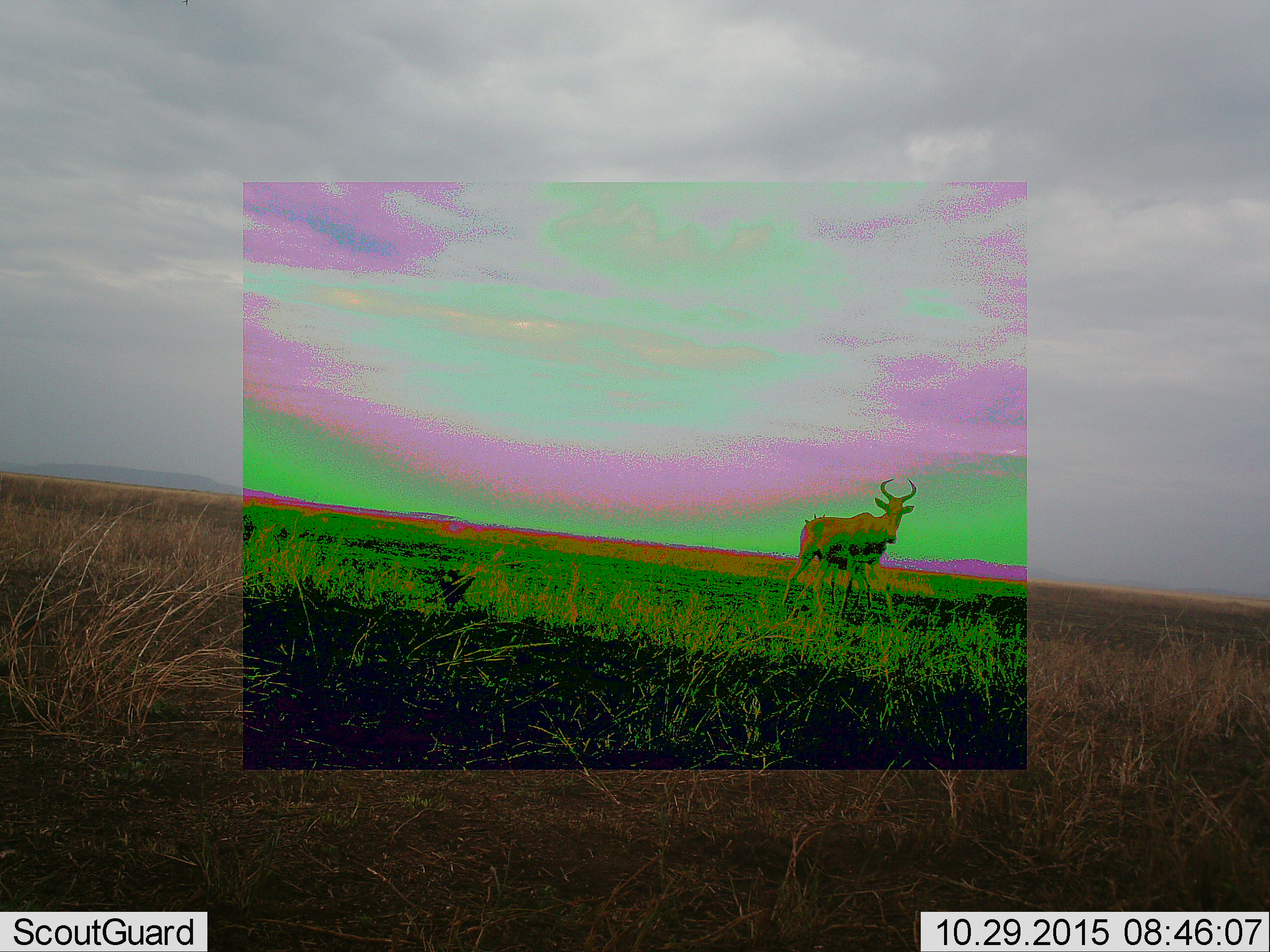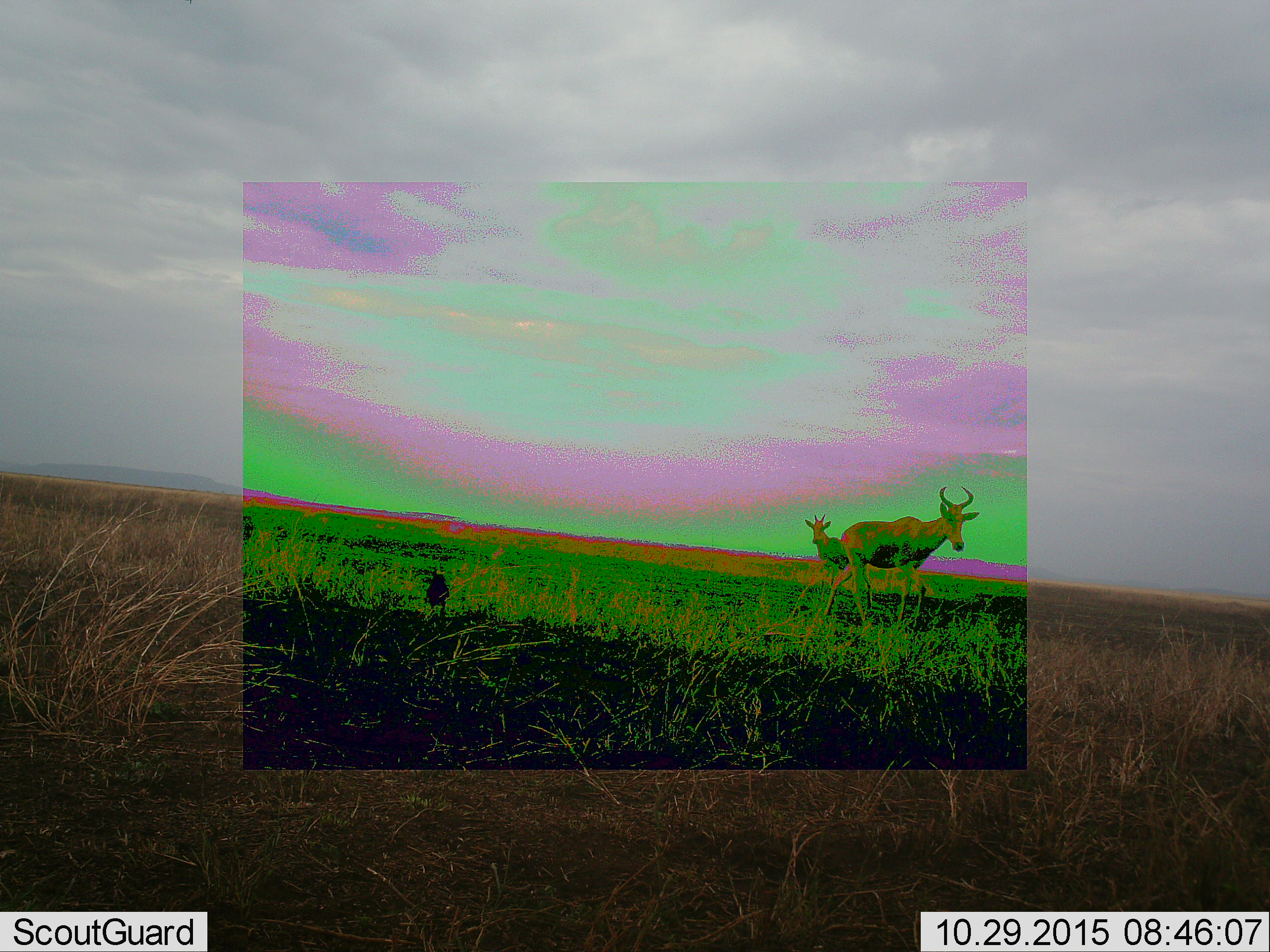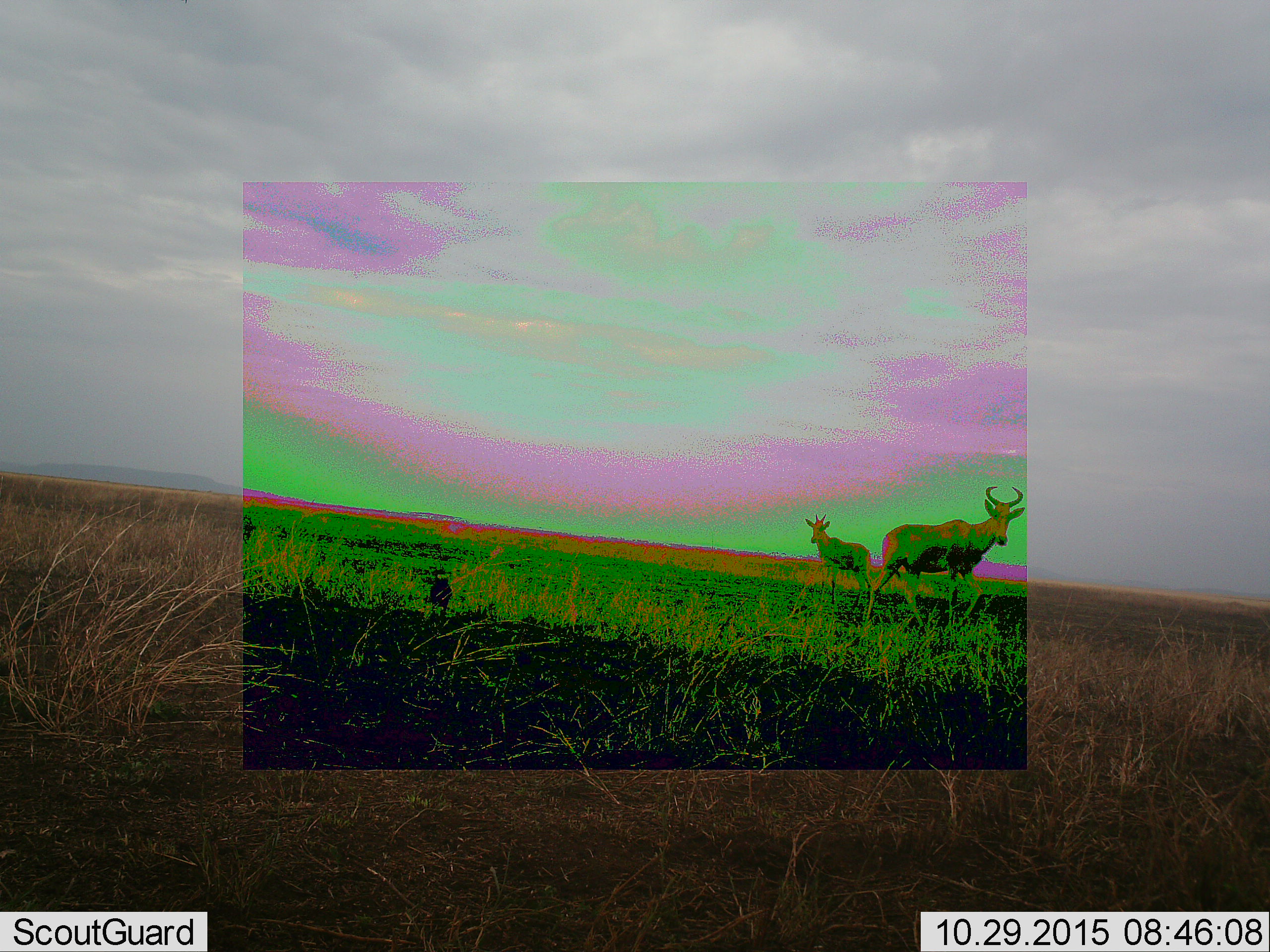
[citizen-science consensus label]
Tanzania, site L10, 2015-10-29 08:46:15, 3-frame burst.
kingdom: Animalia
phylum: Chordata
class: Aves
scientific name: Aves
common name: bird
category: otherbird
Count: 1.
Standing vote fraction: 50%.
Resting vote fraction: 0%.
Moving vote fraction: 75%.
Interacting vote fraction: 0%.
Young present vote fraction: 0%.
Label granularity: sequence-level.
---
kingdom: Animalia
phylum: Chordata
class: Mammalia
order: Artiodactyla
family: Bovidae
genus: Alcelaphus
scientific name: Alcelaphus buselaphus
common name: hartebeest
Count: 2.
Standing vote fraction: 100%.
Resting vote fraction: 0%.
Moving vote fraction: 83%.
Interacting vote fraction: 0%.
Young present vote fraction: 33%.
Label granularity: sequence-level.